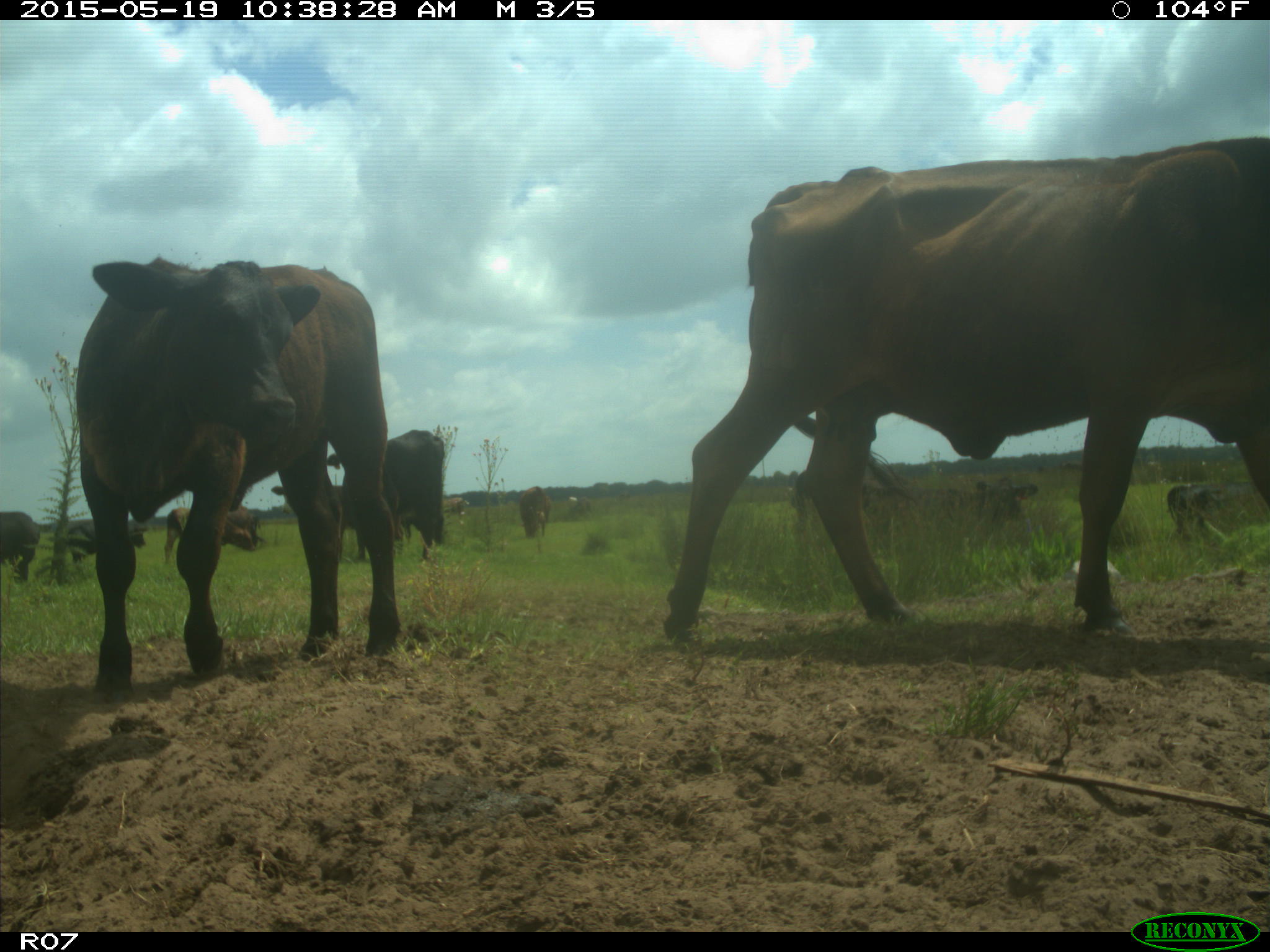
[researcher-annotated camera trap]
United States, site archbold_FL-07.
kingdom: Animalia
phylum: Chordata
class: Mammalia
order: Artiodactyla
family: Bovidae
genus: Bos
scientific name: Bos taurus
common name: domestic cow